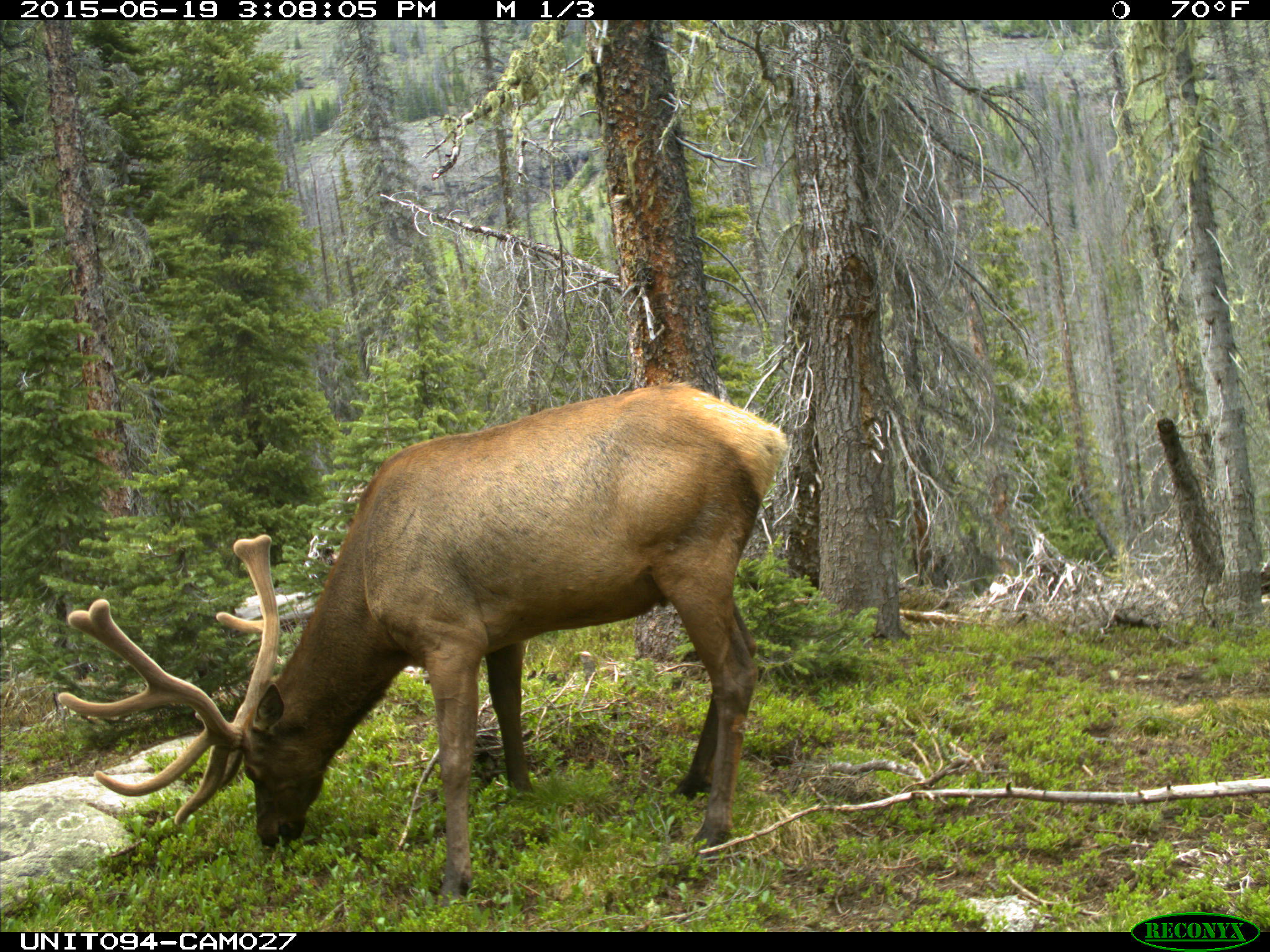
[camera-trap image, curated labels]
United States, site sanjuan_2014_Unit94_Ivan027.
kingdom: Animalia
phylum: Chordata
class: Mammalia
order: Artiodactyla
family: Cervidae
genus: Cervus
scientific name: Cervus elaphus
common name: red deer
Cervus elaphus (red deer).